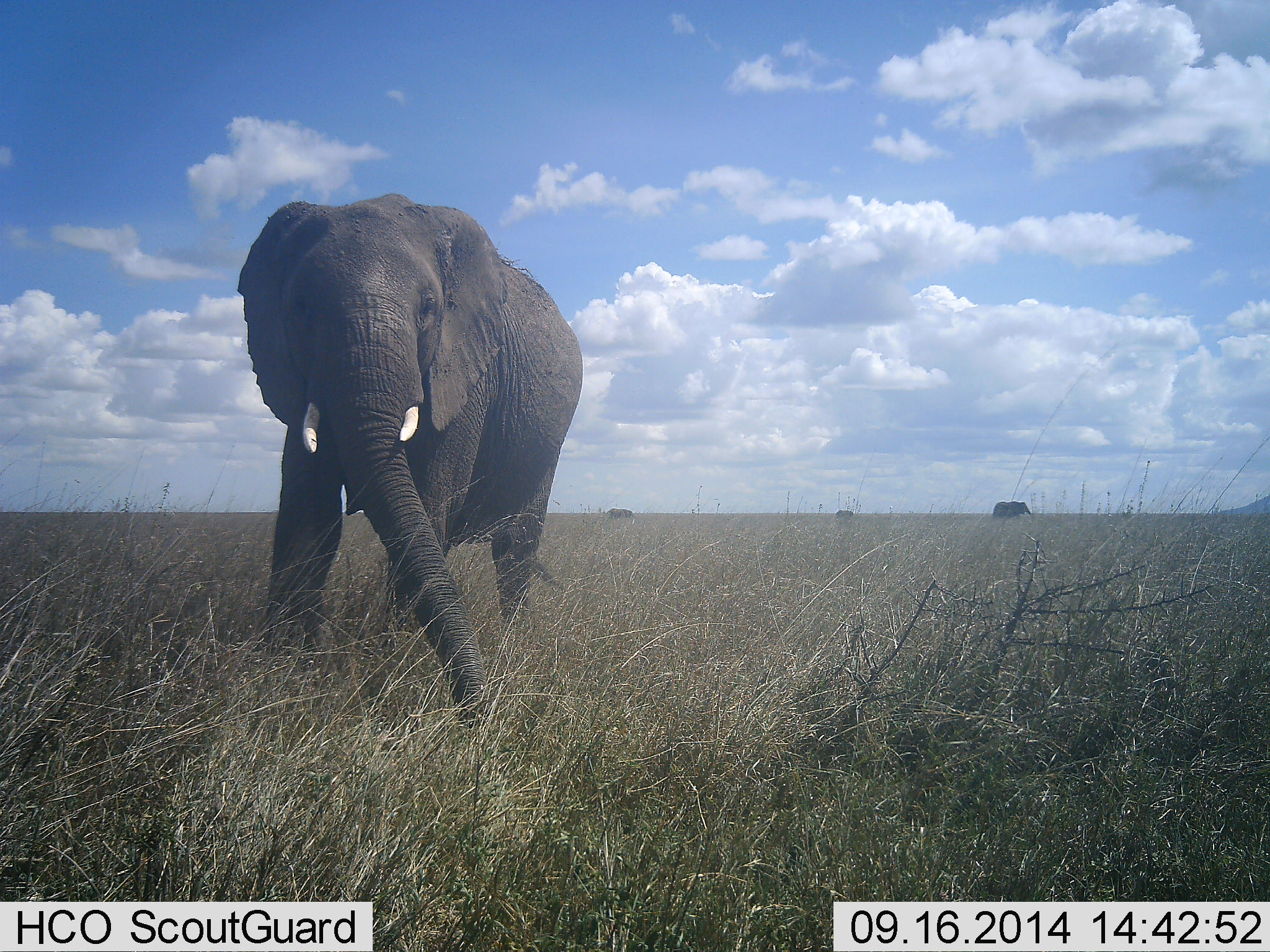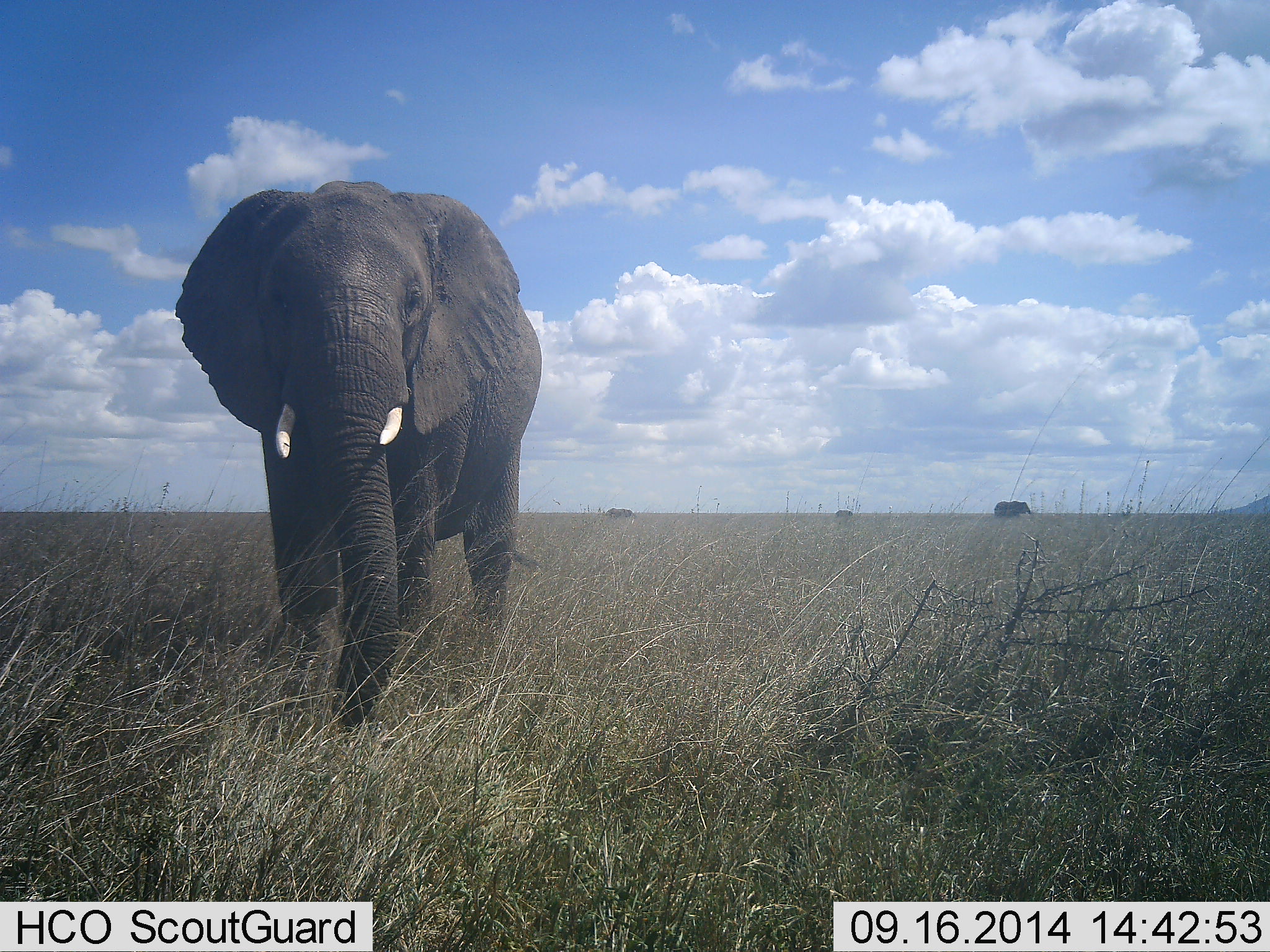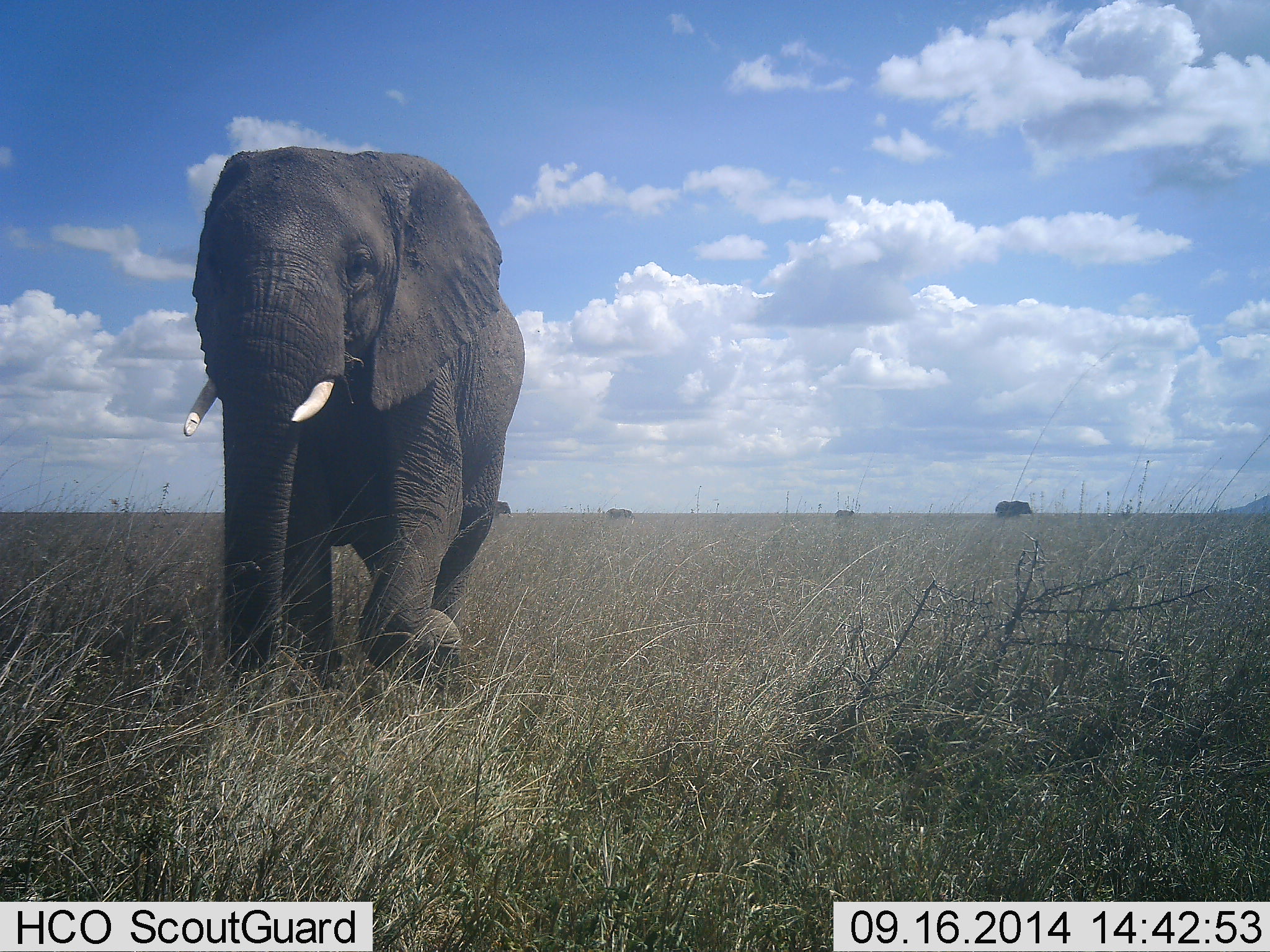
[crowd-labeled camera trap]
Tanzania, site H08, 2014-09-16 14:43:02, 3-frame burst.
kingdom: Animalia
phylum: Chordata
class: Mammalia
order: Proboscidea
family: Elephantidae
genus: Loxodonta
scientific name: Loxodonta africana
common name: african bush elephant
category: elephant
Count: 5.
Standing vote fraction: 50%.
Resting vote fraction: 0%.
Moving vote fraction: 80%.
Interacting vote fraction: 0%.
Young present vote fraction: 0%.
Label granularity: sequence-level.